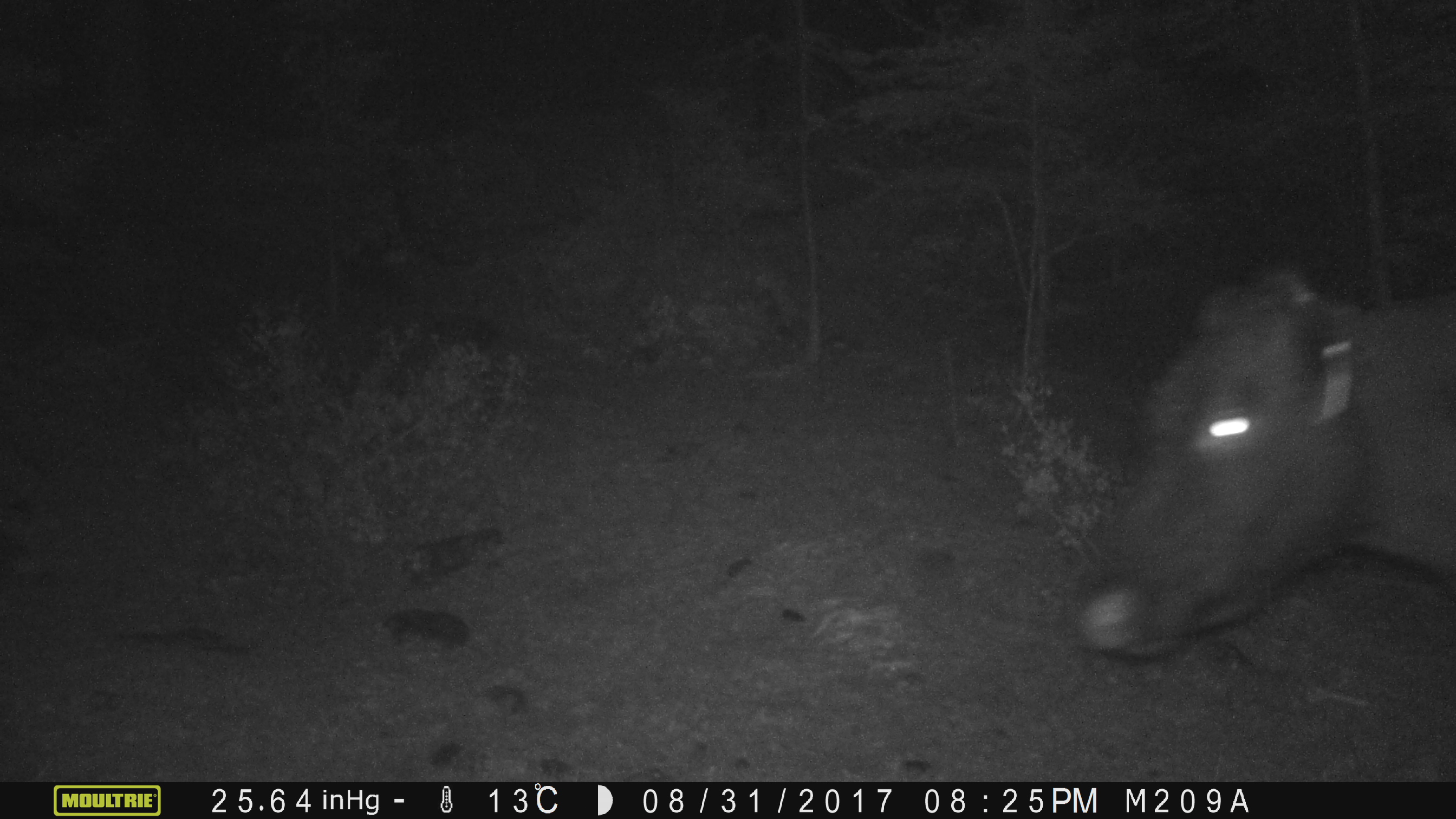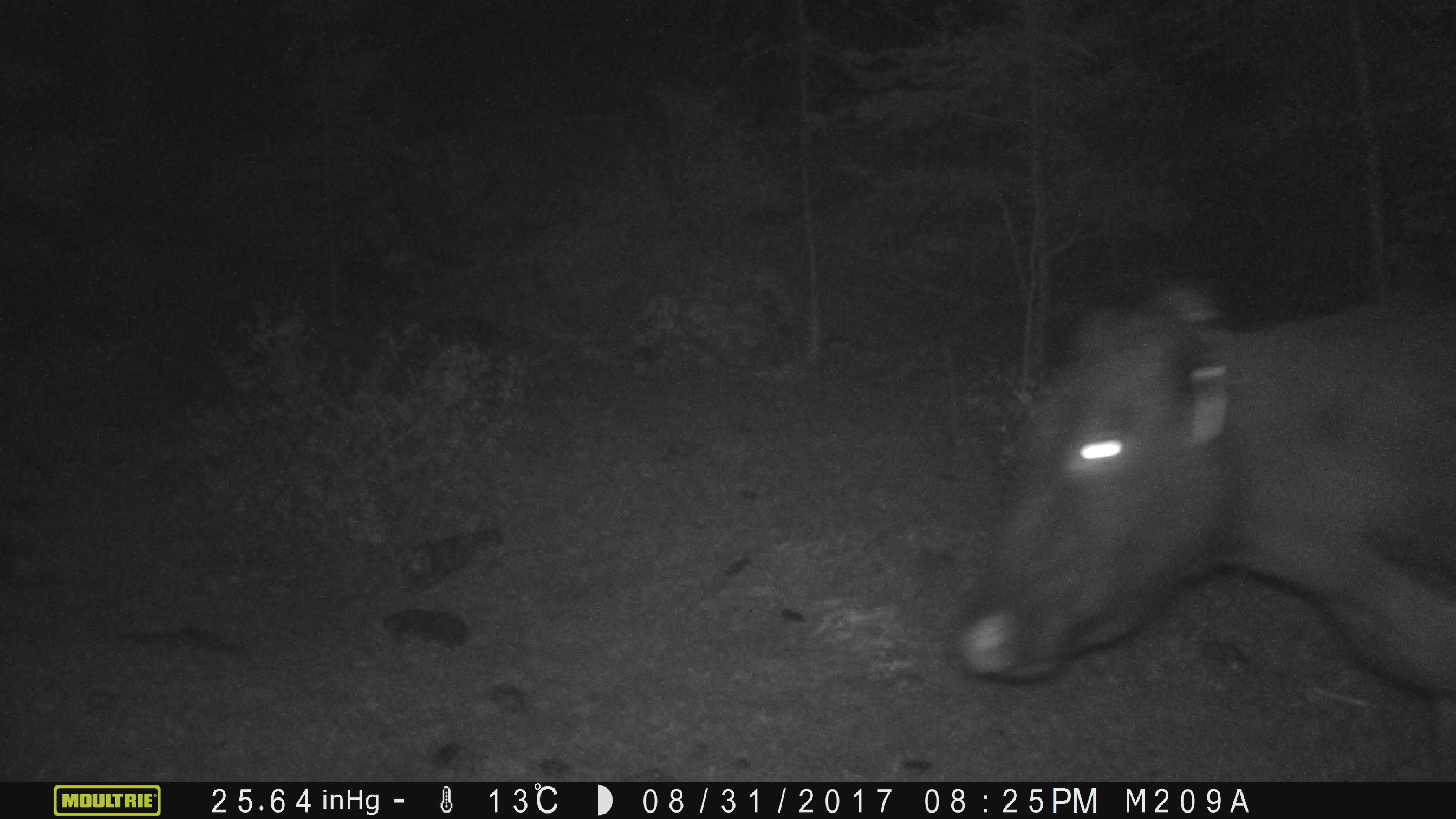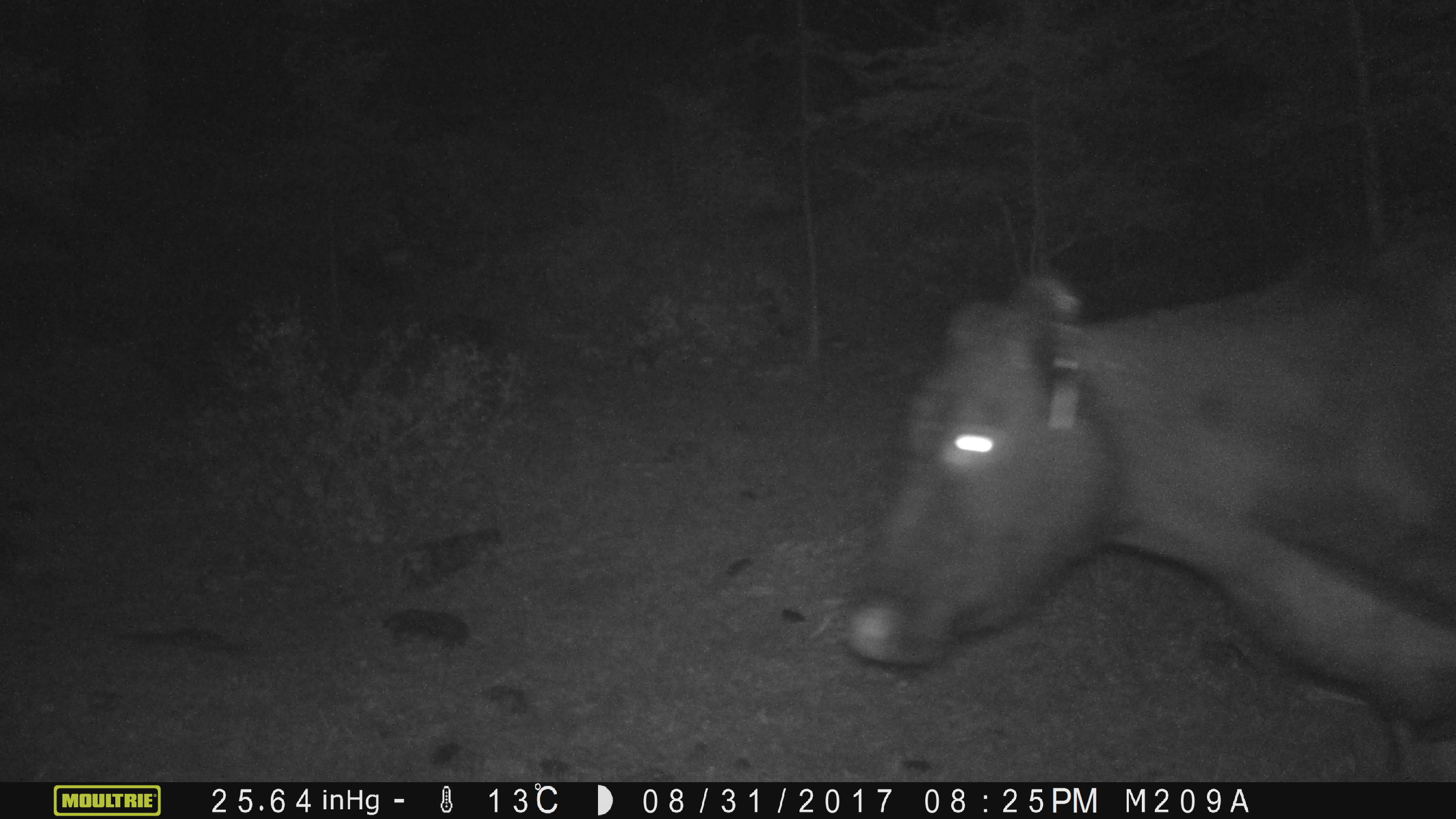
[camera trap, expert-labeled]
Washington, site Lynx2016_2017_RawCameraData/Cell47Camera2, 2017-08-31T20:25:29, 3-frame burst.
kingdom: Animalia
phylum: Chordata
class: Mammalia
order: Artiodactyla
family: Bovidae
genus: Bos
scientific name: Bos taurus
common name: domestic cattle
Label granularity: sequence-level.